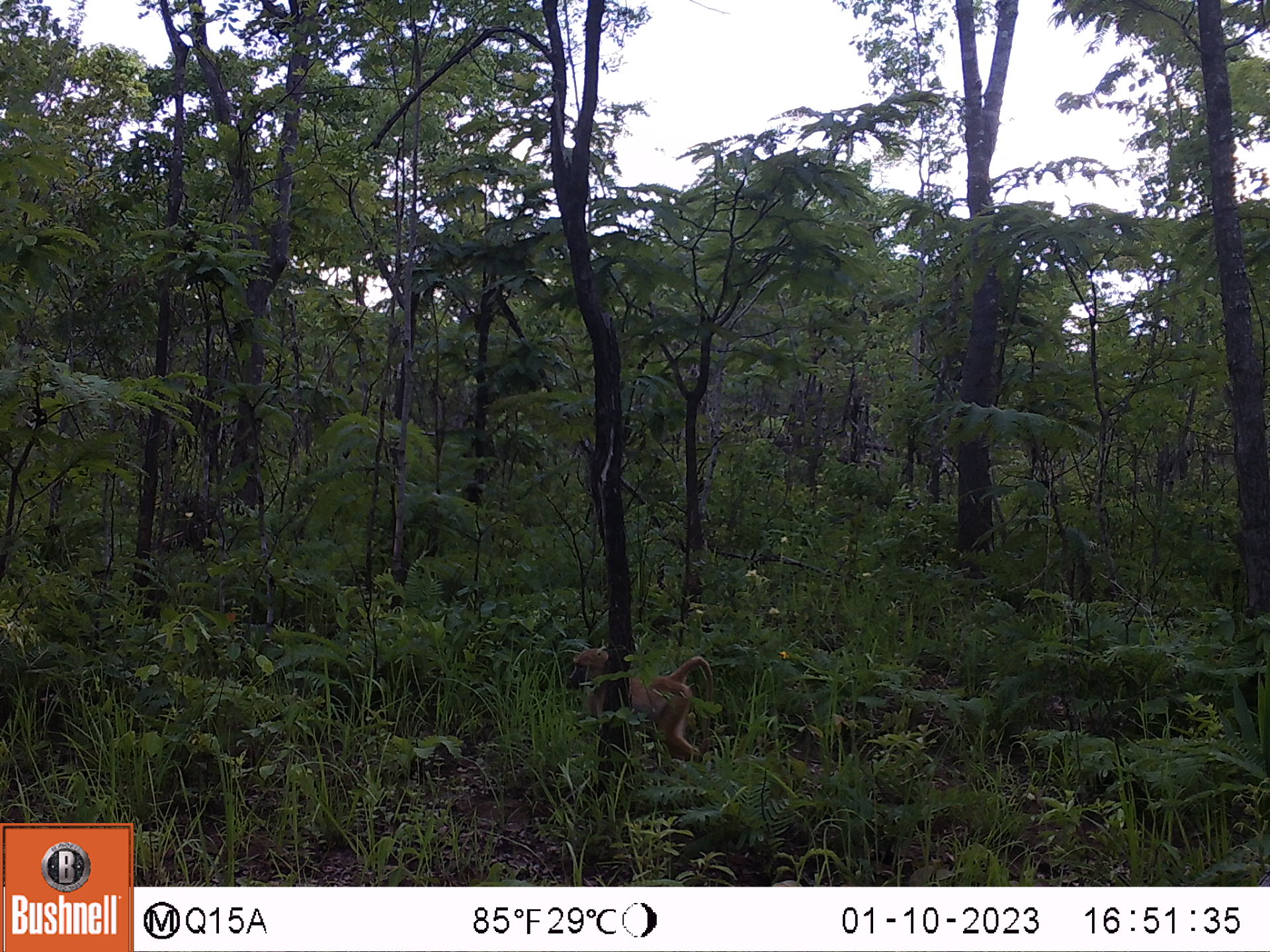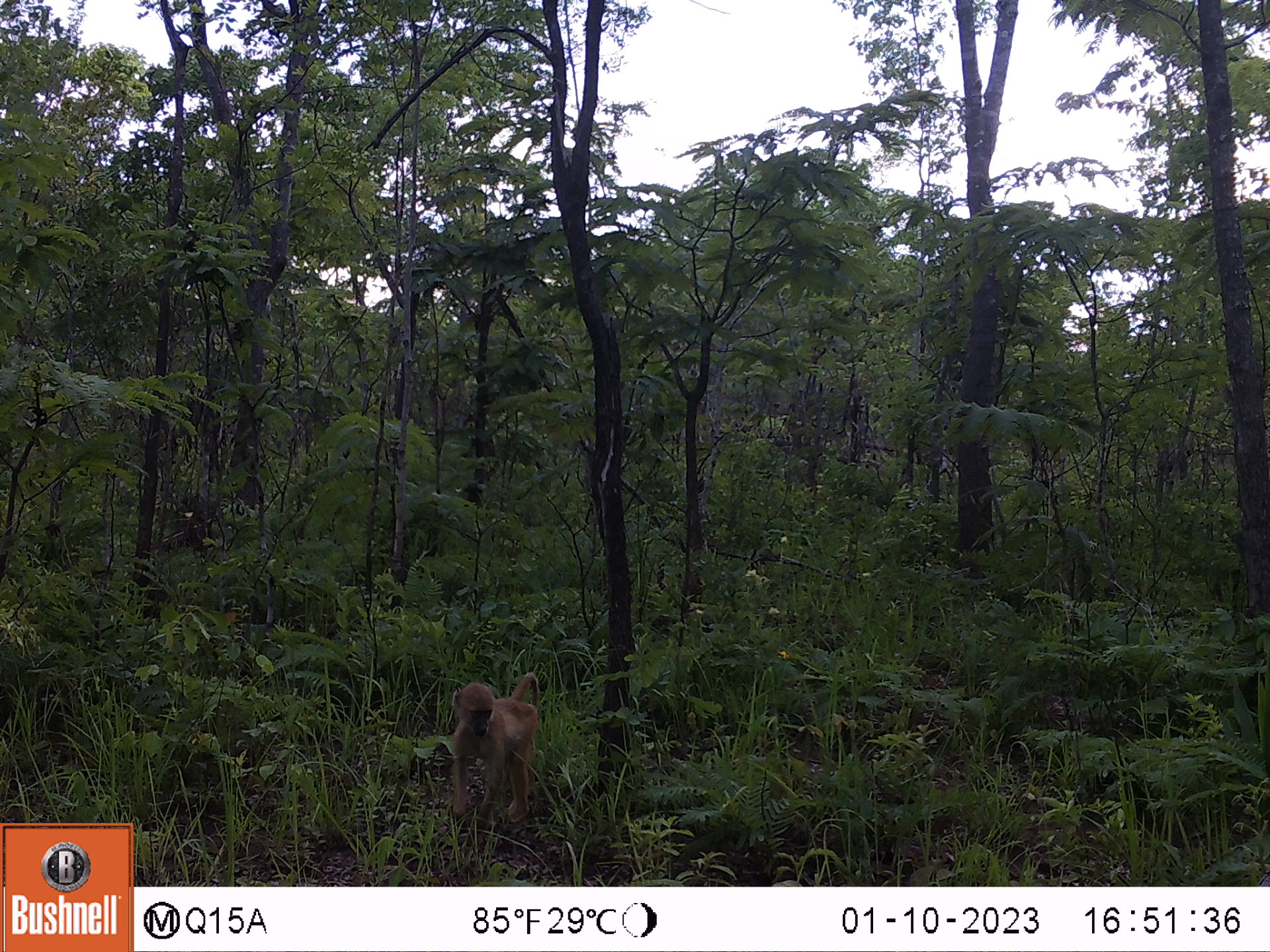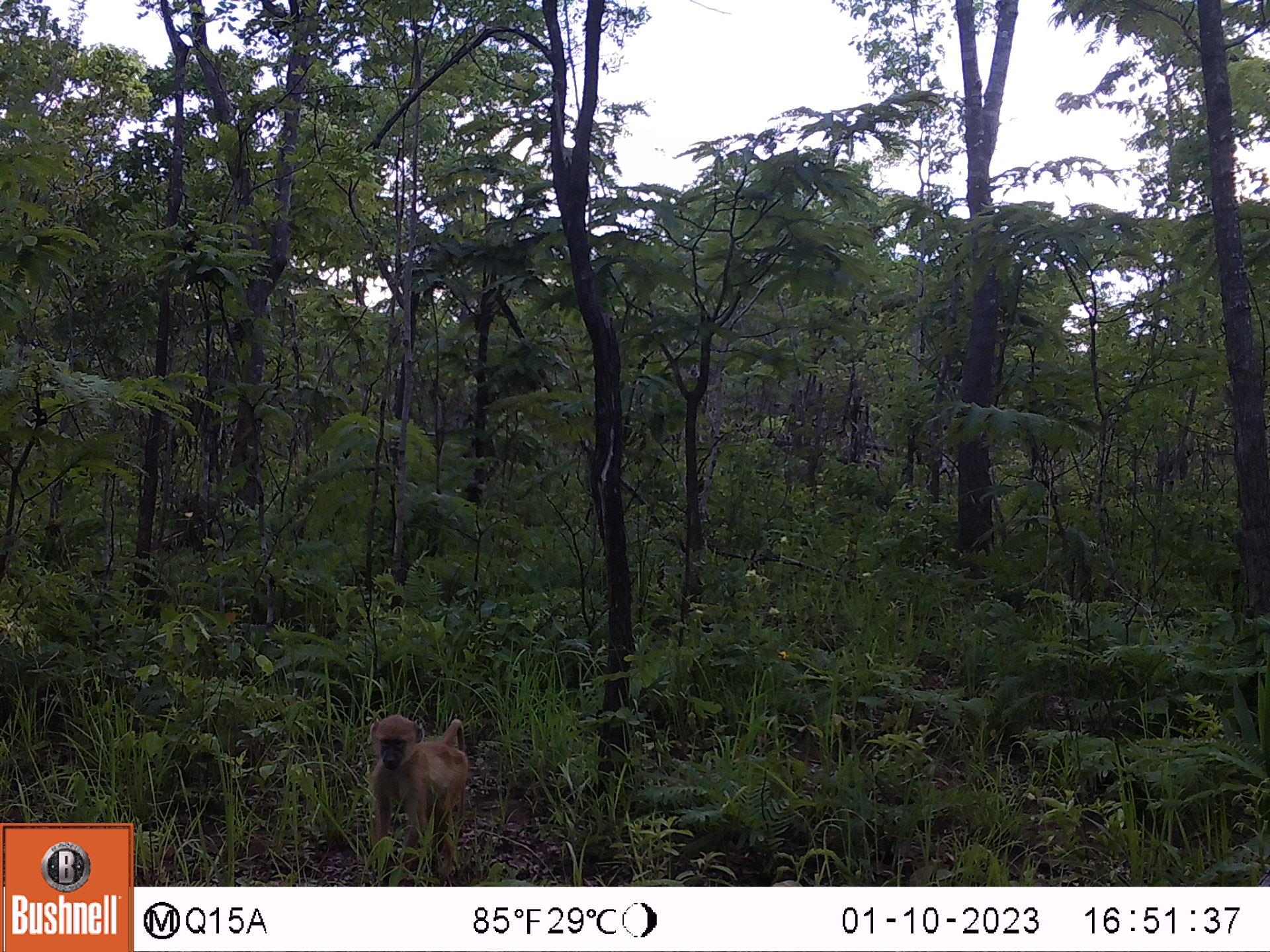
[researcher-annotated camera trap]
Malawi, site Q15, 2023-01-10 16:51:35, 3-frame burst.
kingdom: Animalia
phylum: Chordata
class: Mammalia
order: Primates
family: Cercopithecidae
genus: Papio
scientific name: Papio cynocephalus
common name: yellow baboon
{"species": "yellow baboon (Papio cynocephalus)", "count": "1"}